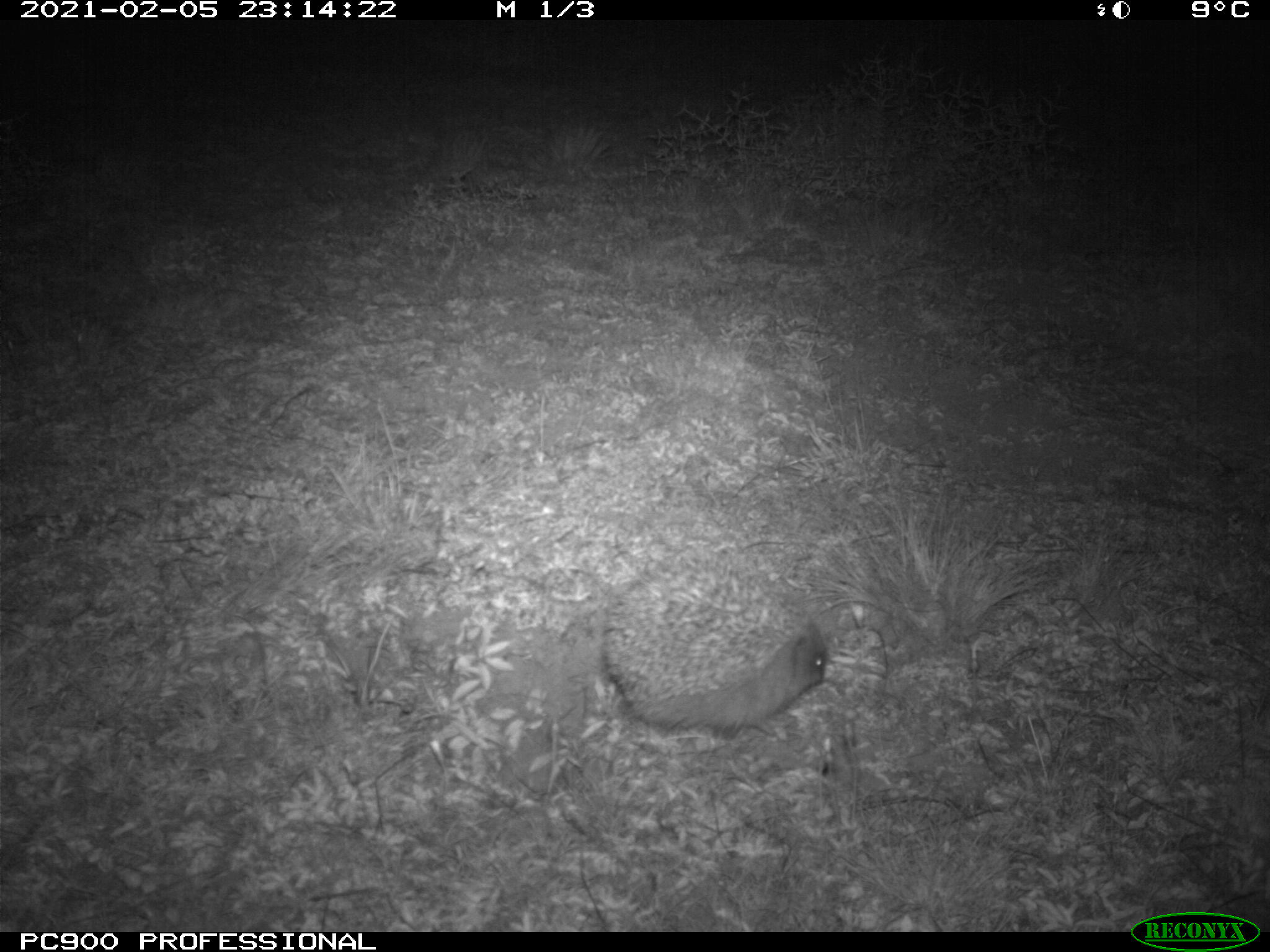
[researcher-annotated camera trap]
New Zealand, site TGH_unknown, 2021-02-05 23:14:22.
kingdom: Animalia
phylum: Chordata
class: Mammalia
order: Eulipotyphla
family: Erinaceidae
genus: Erinaceus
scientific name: Erinaceus europaeus europaeus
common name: european hedgehog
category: hedgehog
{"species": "hedgehog (european hedgehog) (Erinaceus europaeus europaeus)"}